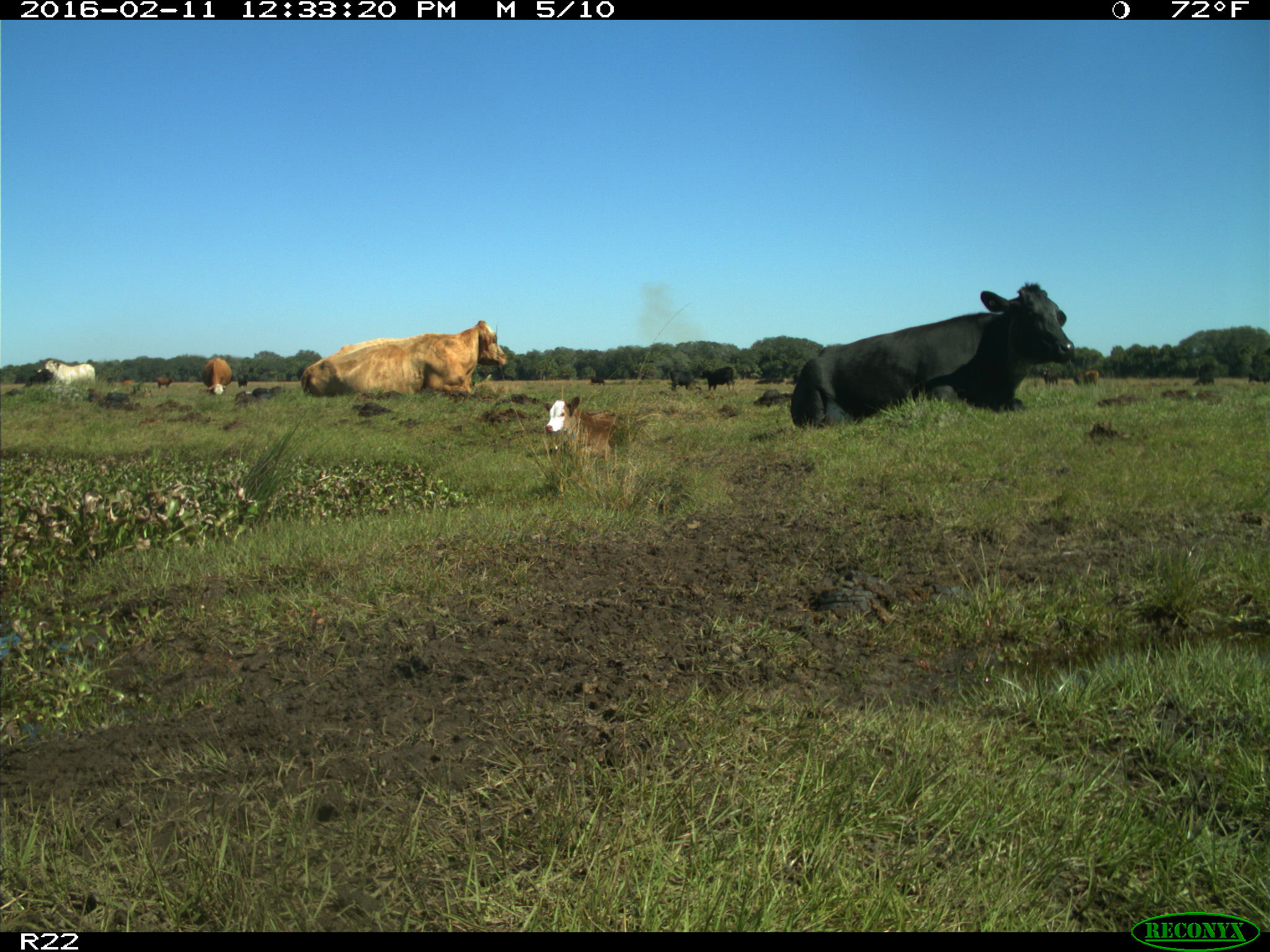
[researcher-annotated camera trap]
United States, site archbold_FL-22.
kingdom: Animalia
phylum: Chordata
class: Mammalia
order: Artiodactyla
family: Bovidae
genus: Bos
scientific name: Bos taurus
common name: domestic cow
Bos taurus (domestic cow).